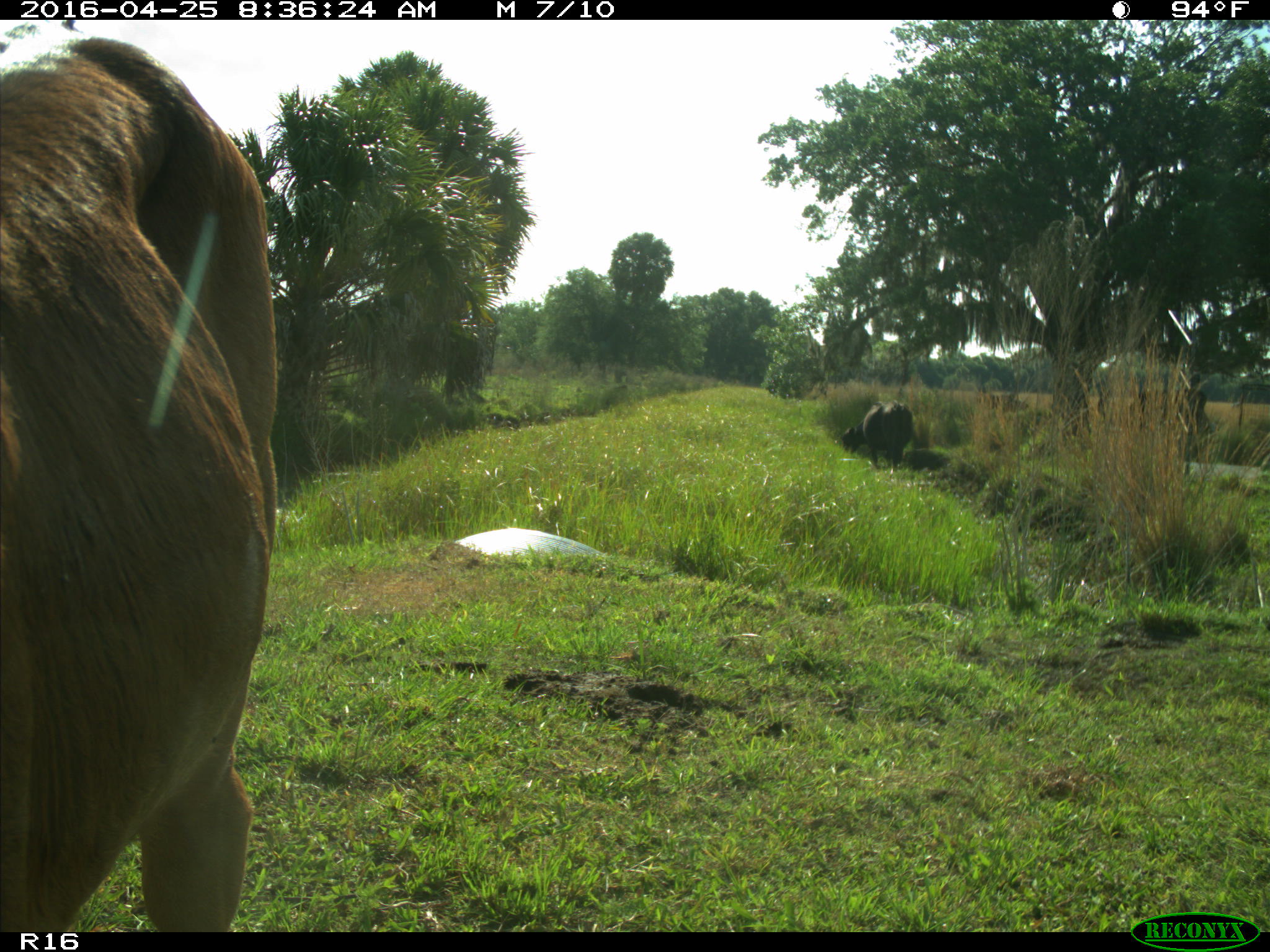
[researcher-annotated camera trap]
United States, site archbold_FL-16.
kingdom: Animalia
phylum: Chordata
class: Mammalia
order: Artiodactyla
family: Bovidae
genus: Bos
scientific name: Bos taurus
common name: domestic cow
Bos taurus (domestic cow).